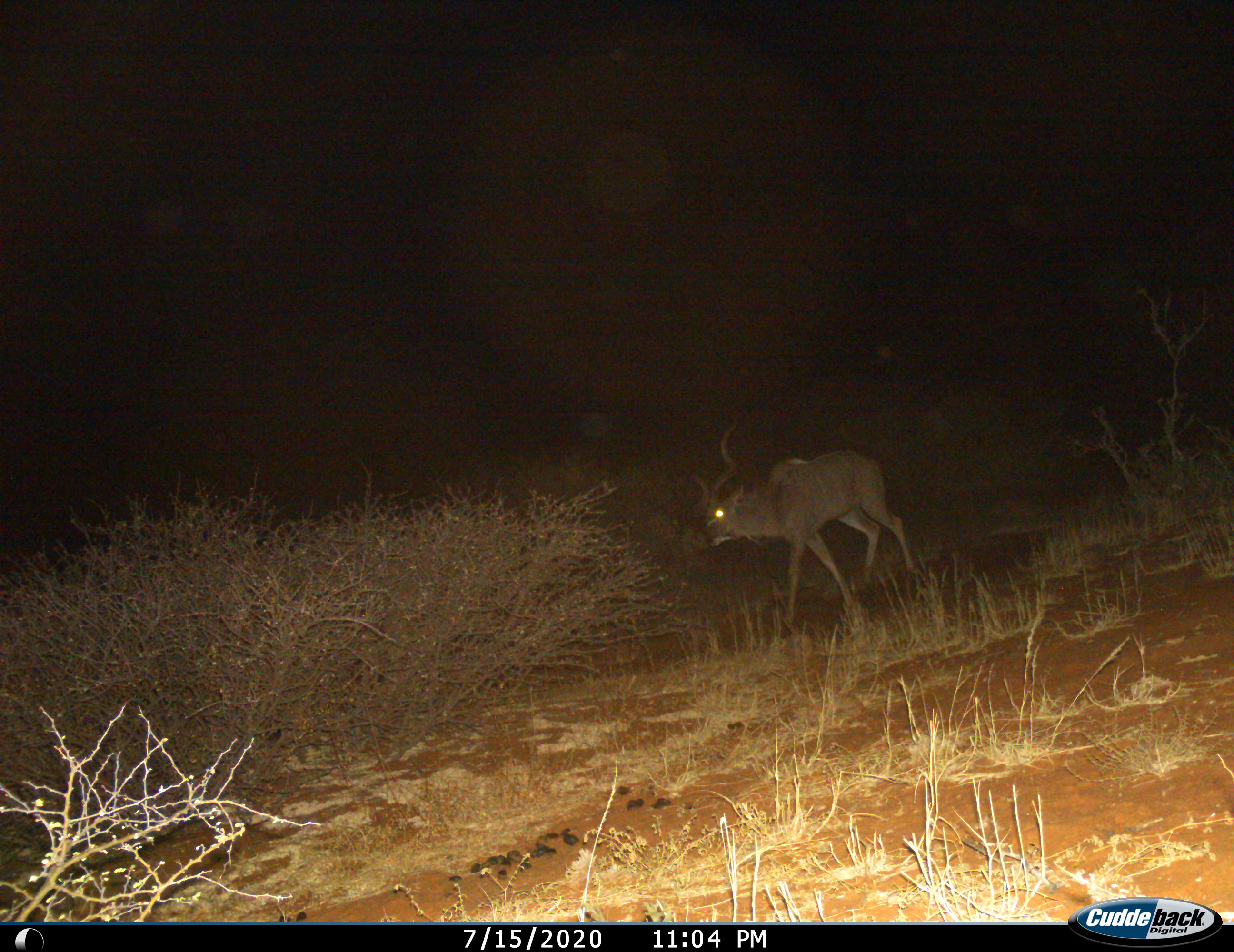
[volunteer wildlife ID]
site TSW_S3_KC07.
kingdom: Animalia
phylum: Chordata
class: Mammalia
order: Artiodactyla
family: Bovidae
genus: Tragelaphus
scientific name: Tragelaphus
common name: kudu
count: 1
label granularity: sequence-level